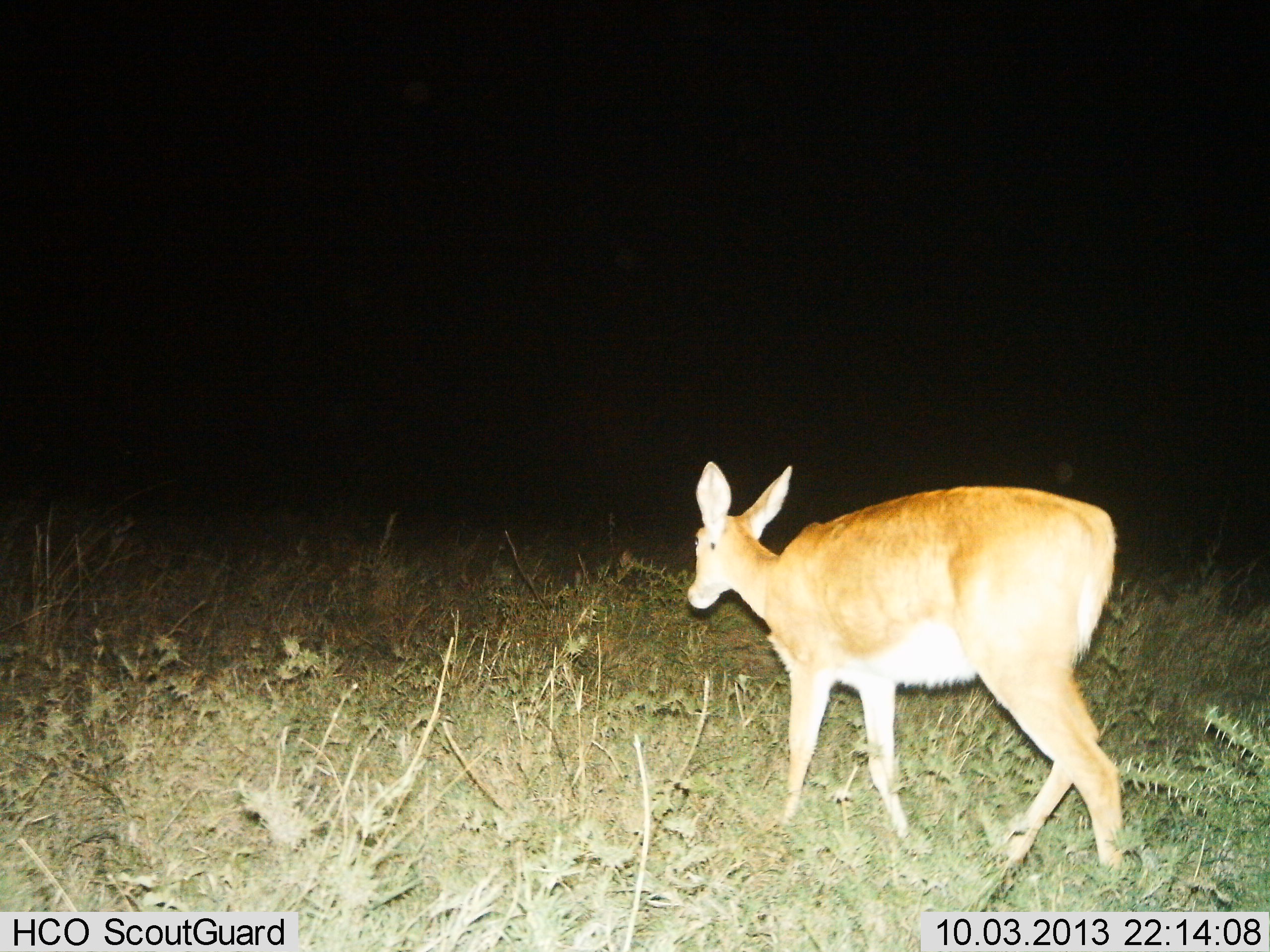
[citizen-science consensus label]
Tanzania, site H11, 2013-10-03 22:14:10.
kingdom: Animalia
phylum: Chordata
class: Mammalia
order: Artiodactyla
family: Bovidae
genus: Redunca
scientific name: Redunca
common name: reedbuck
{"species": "reedbuck (Redunca)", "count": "1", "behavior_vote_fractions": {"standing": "13%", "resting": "0%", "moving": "93%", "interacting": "0%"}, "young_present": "0%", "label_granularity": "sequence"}